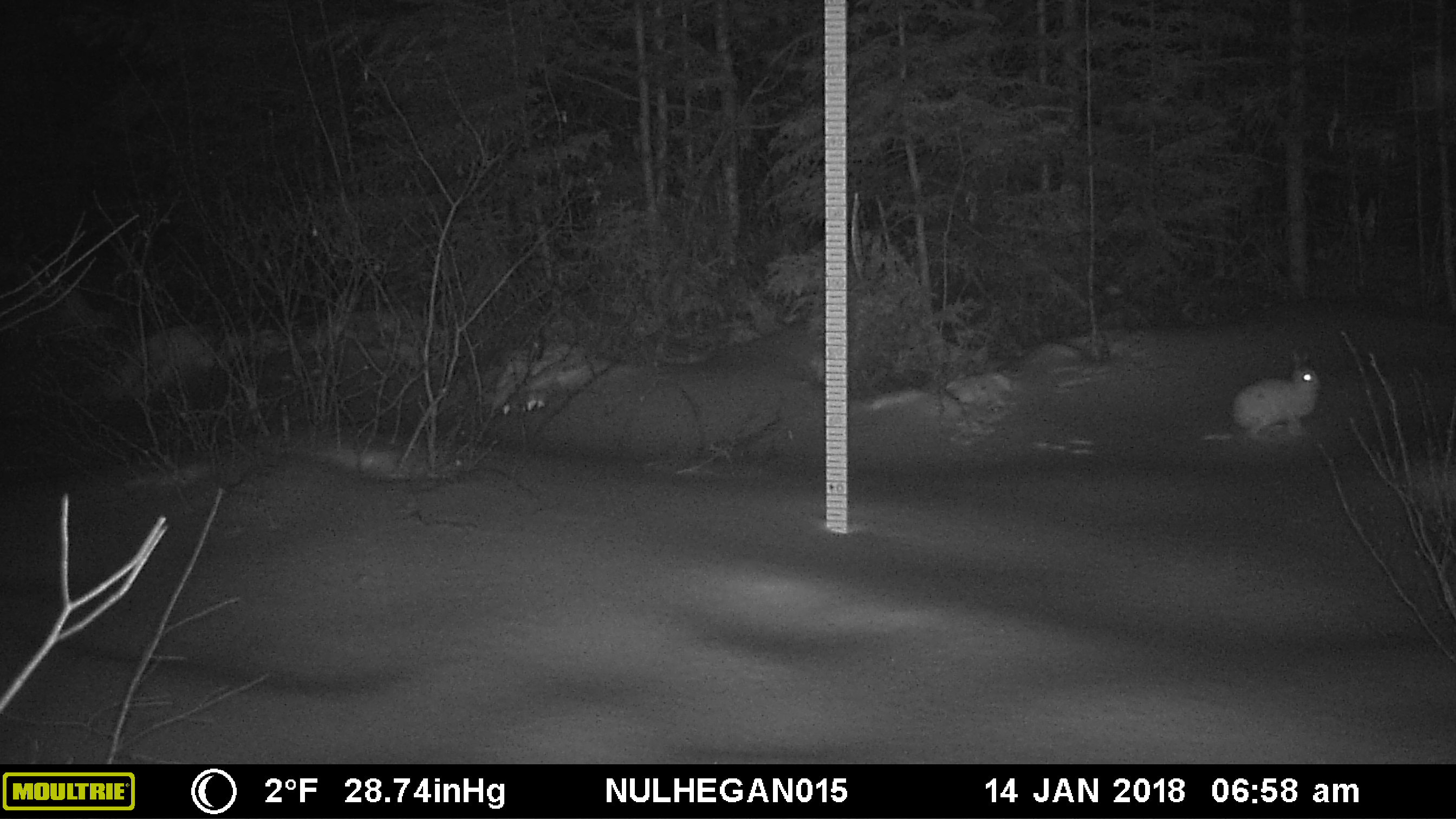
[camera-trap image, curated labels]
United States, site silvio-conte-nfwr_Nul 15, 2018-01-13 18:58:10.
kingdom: Animalia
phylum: Chordata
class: Mammalia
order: Lagomorpha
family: Leporidae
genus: Lepus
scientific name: Lepus americanus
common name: snowshoe hare